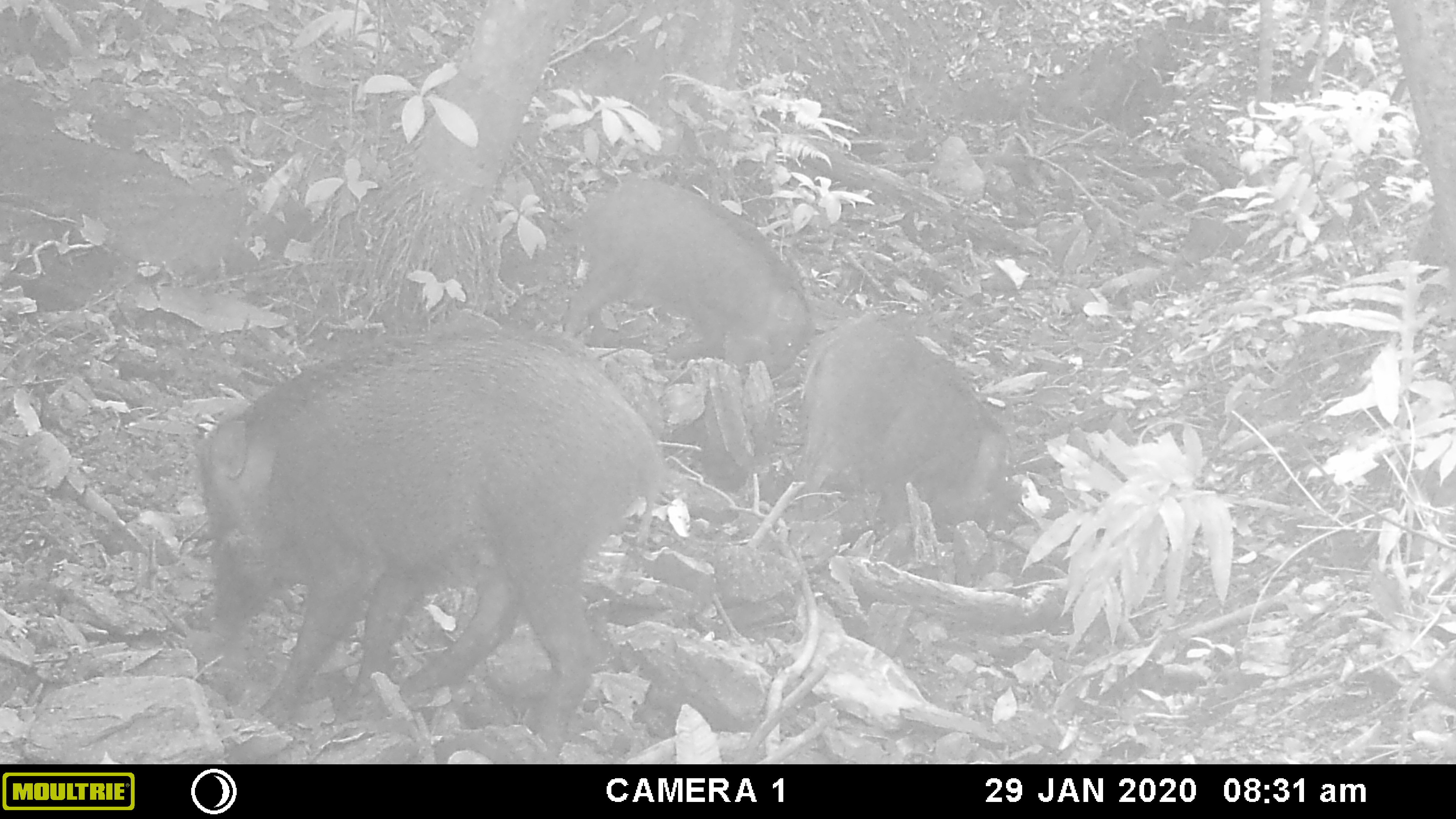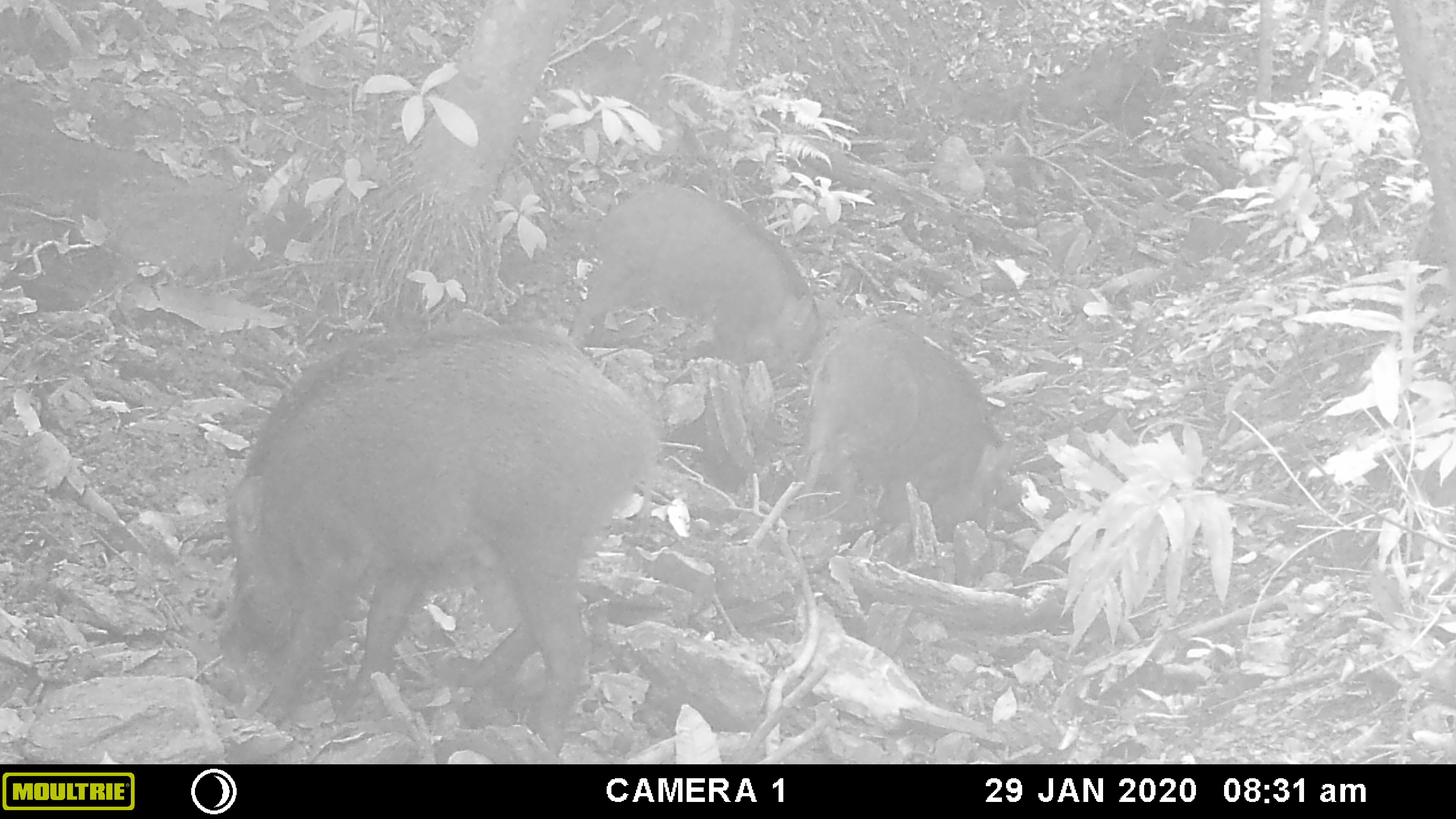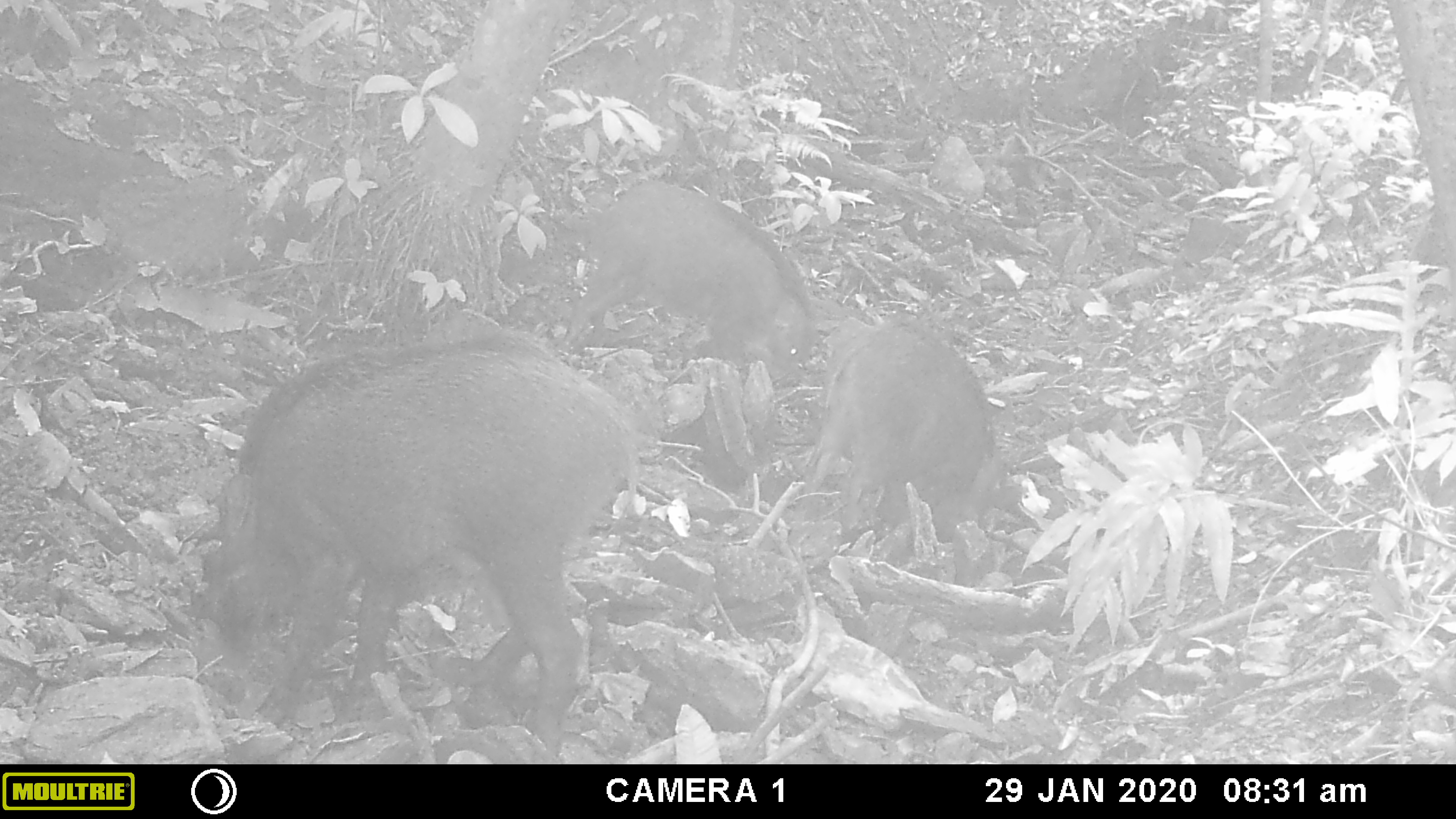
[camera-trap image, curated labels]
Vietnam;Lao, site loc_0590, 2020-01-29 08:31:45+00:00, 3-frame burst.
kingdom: Animalia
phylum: Chordata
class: Mammalia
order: Artiodactyla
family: Suidae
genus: Sus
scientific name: Sus scrofa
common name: eurasian wild pig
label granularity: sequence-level